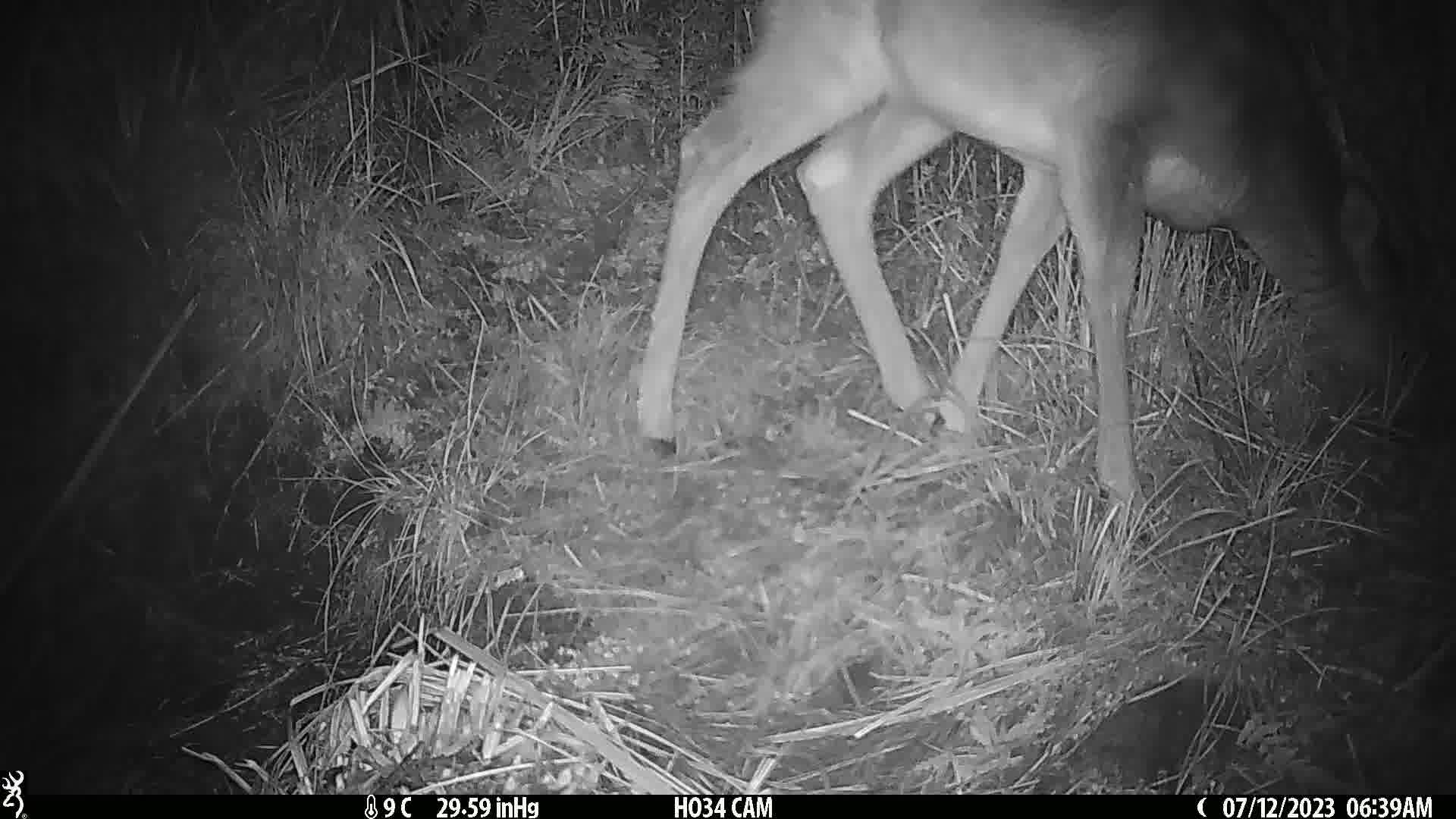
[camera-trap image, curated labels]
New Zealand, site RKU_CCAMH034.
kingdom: Animalia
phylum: Chordata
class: Mammalia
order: Artiodactyla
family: Cervidae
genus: Odocoileus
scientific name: Odocoileus virginianus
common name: white-tailed deer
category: white tailed deer